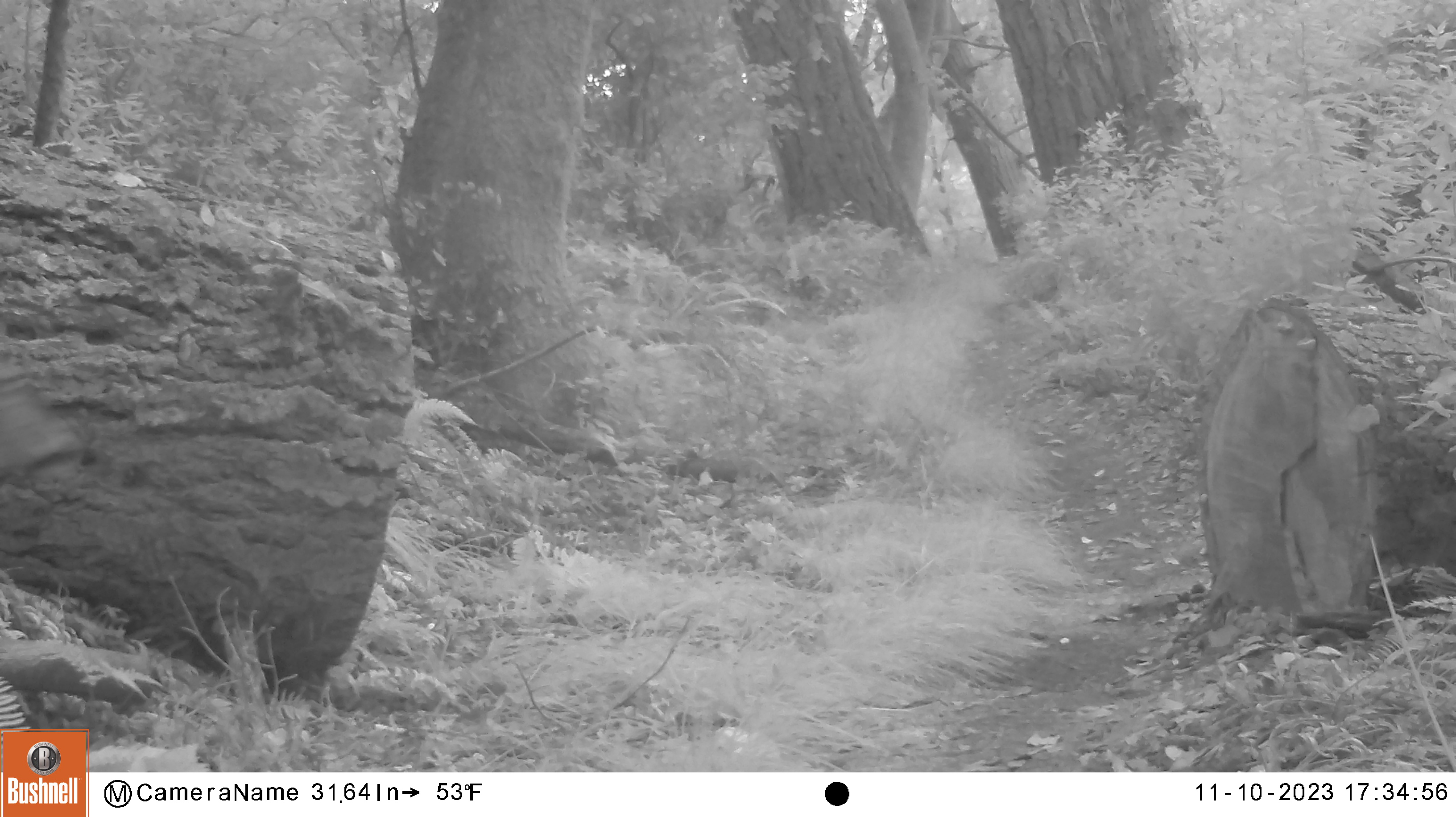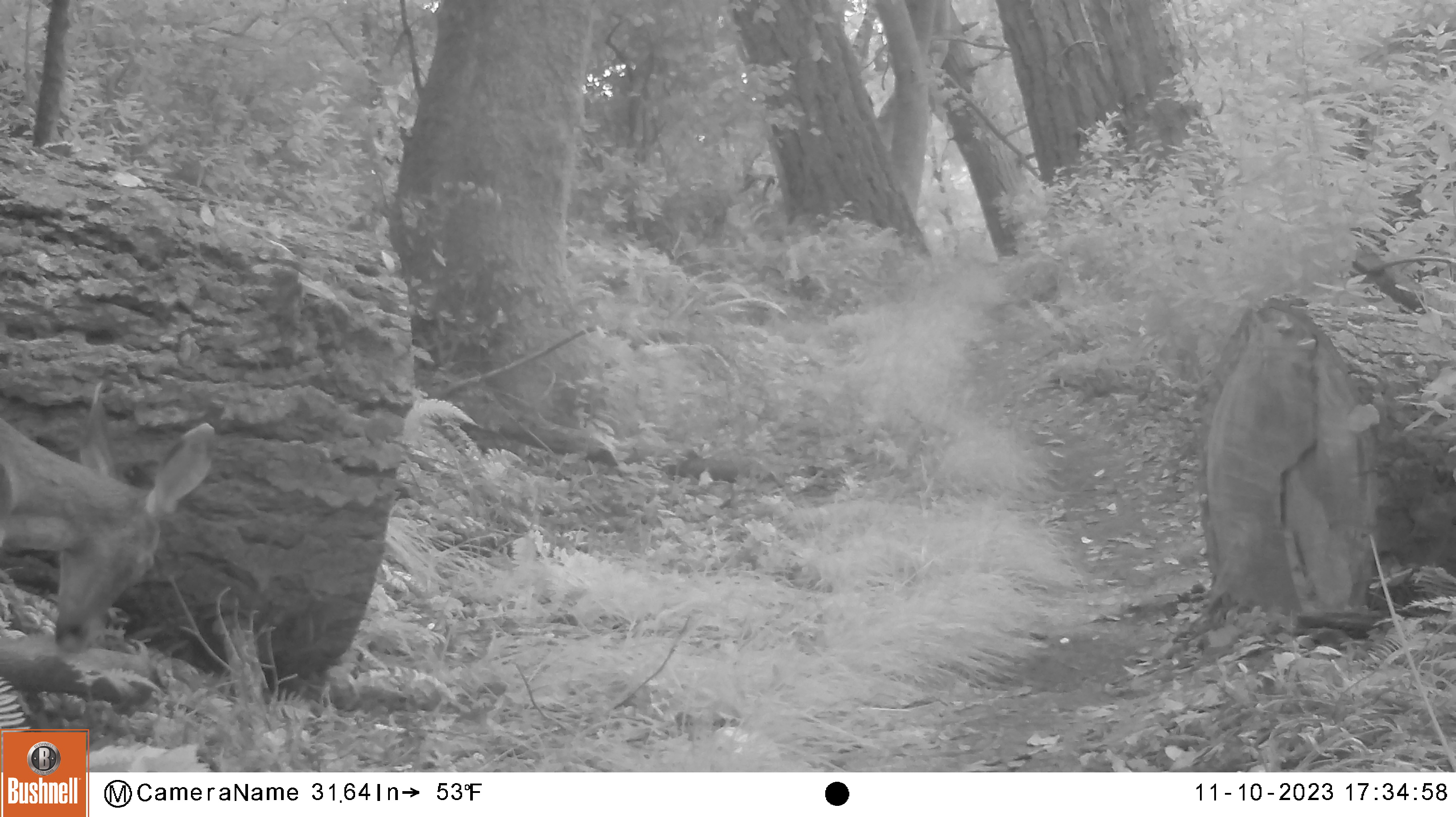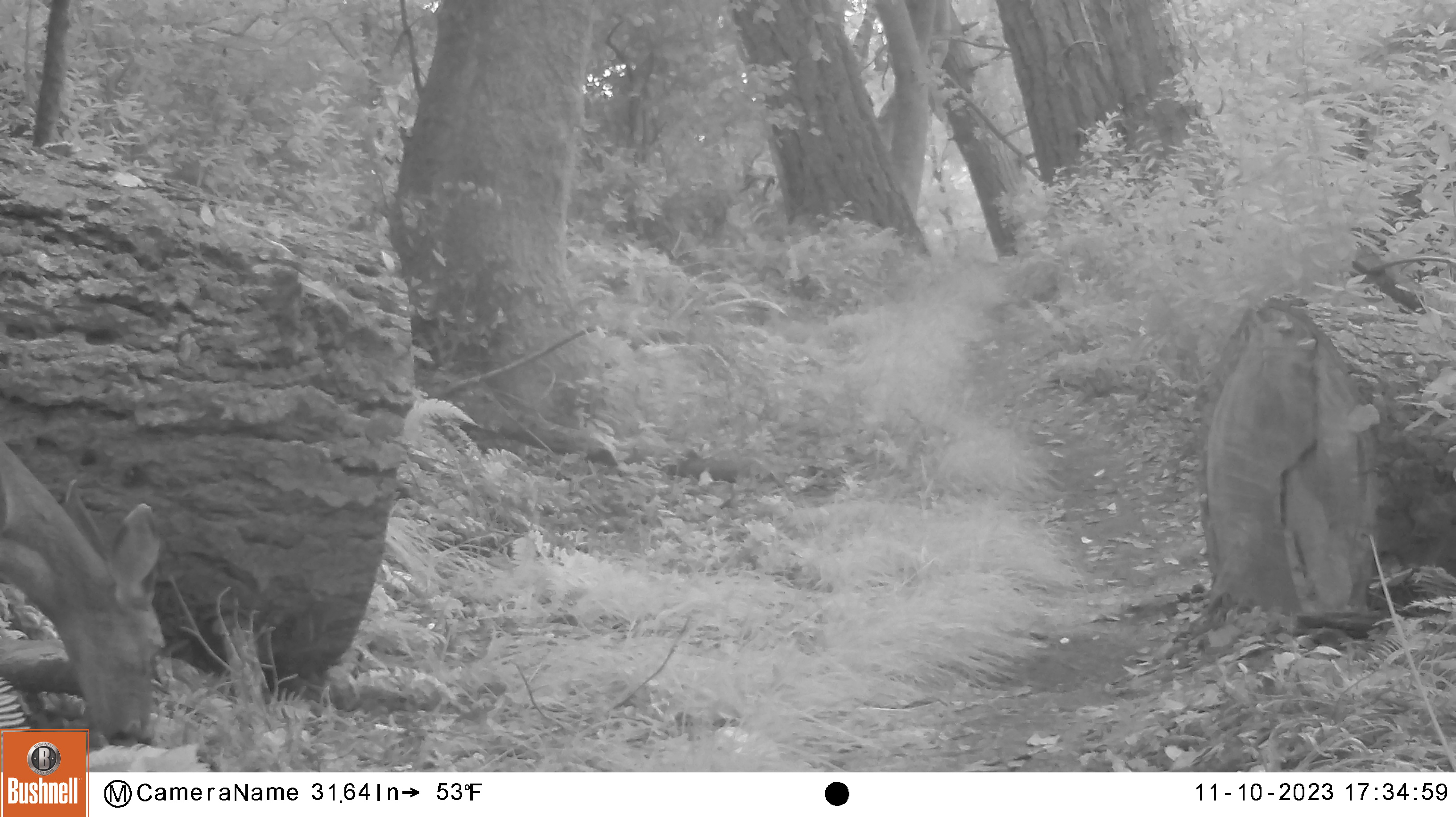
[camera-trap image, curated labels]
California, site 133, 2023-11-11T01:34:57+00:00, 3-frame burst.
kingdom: Animalia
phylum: Chordata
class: Mammalia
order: Artiodactyla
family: Cervidae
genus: Odocoileus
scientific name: Odocoileus hemionus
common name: mule deer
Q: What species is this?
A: Mule deer (Odocoileus hemionus).